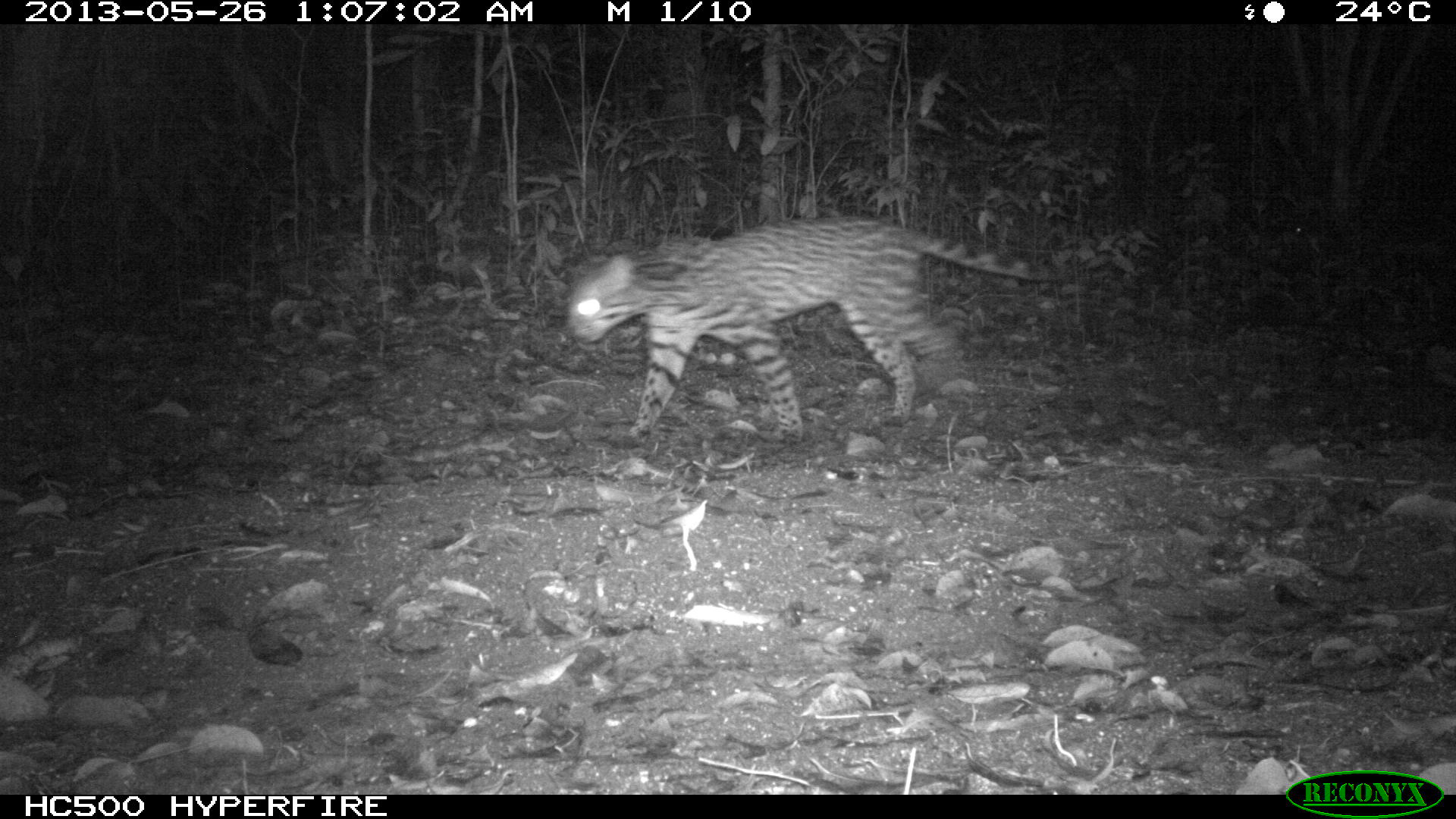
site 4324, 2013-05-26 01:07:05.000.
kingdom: Animalia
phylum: Chordata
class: Mammalia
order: Carnivora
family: Felidae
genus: Leopardus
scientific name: Leopardus pardalis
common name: ocelot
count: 1